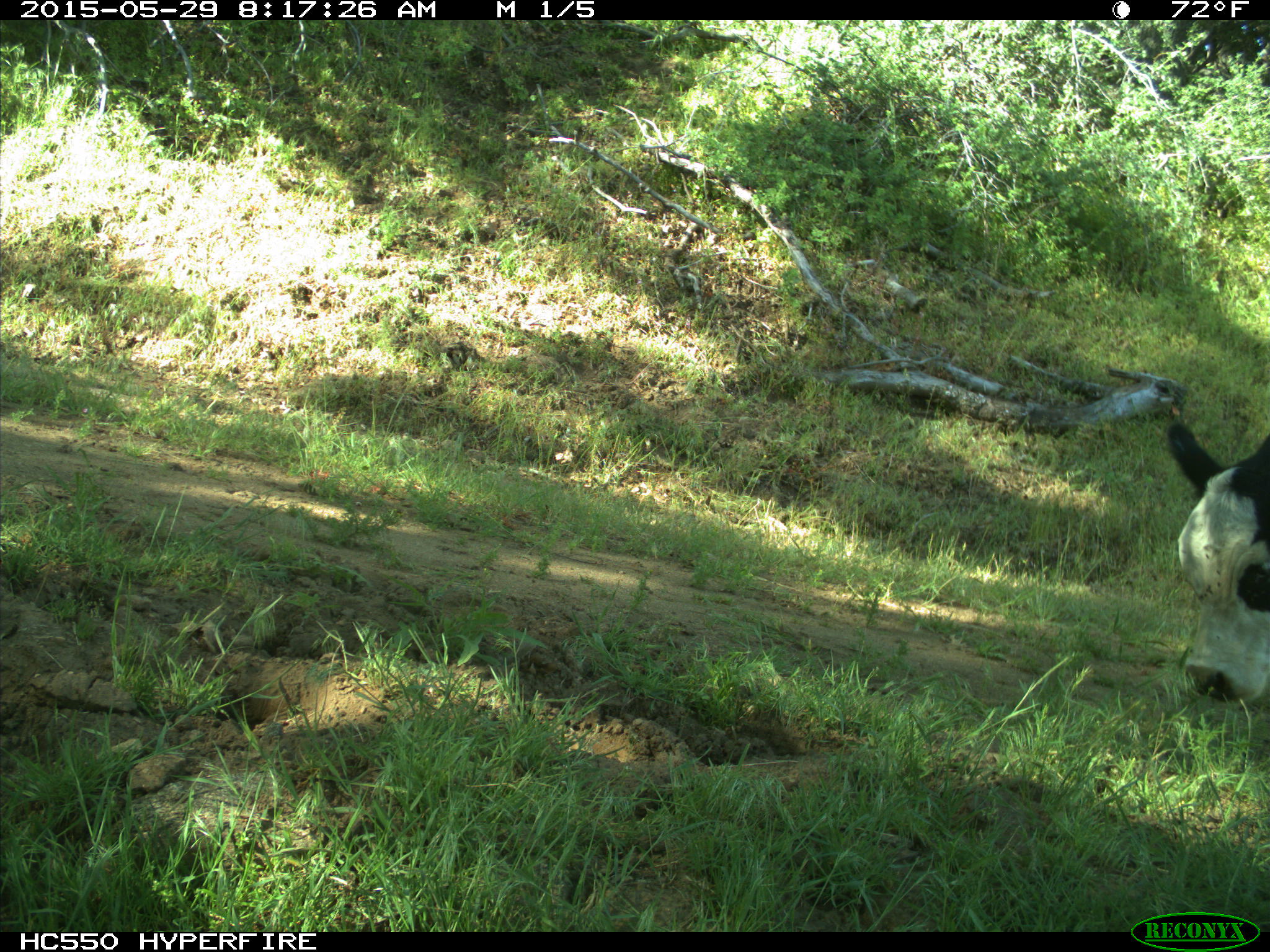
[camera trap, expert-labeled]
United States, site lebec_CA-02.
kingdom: Animalia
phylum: Chordata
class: Mammalia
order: Artiodactyla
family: Bovidae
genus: Bos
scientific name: Bos taurus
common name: domestic cow